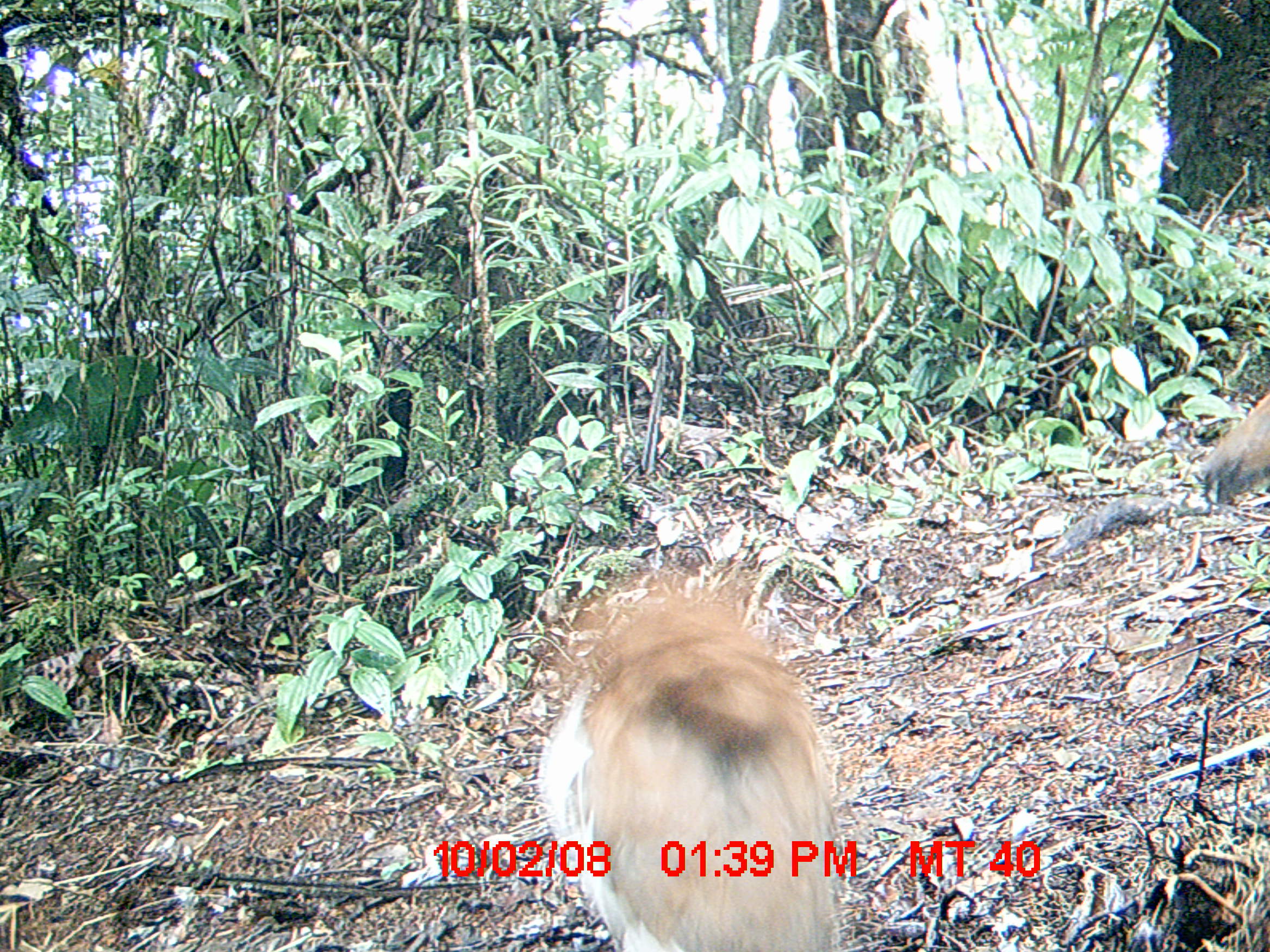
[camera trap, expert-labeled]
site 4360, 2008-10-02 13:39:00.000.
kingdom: Animalia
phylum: Chordata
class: Aves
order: Pelecaniformes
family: Threskiornithidae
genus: Lophotibis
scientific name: Lophotibis cristata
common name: madagascan ibis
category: lophotibis cristataa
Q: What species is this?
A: Lophotibis cristataa (madagascan ibis) (Lophotibis cristata).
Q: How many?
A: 2.